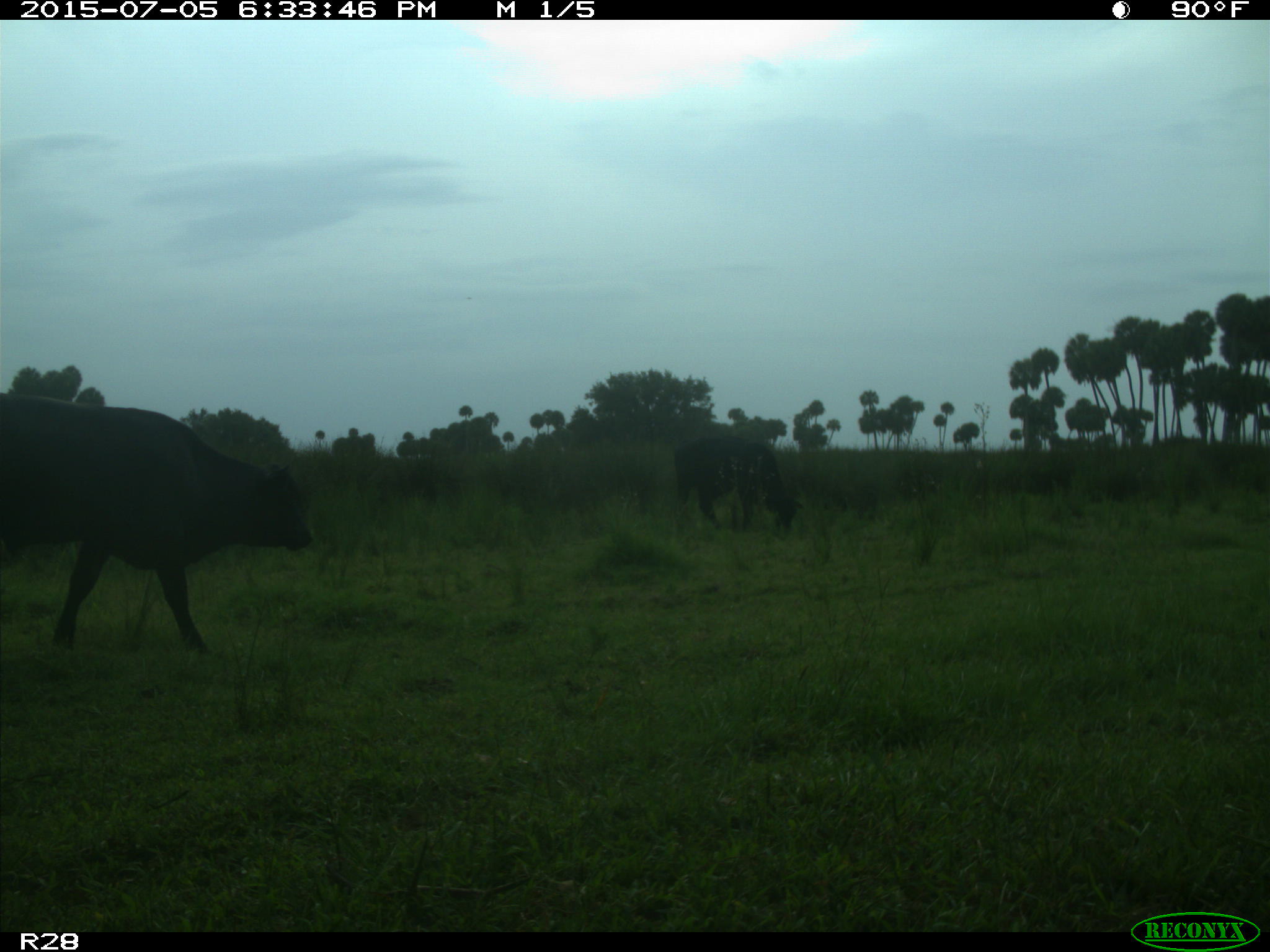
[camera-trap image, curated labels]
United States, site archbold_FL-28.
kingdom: Animalia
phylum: Chordata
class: Mammalia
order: Artiodactyla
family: Bovidae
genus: Bos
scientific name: Bos taurus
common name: domestic cow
Bos taurus (domestic cow).